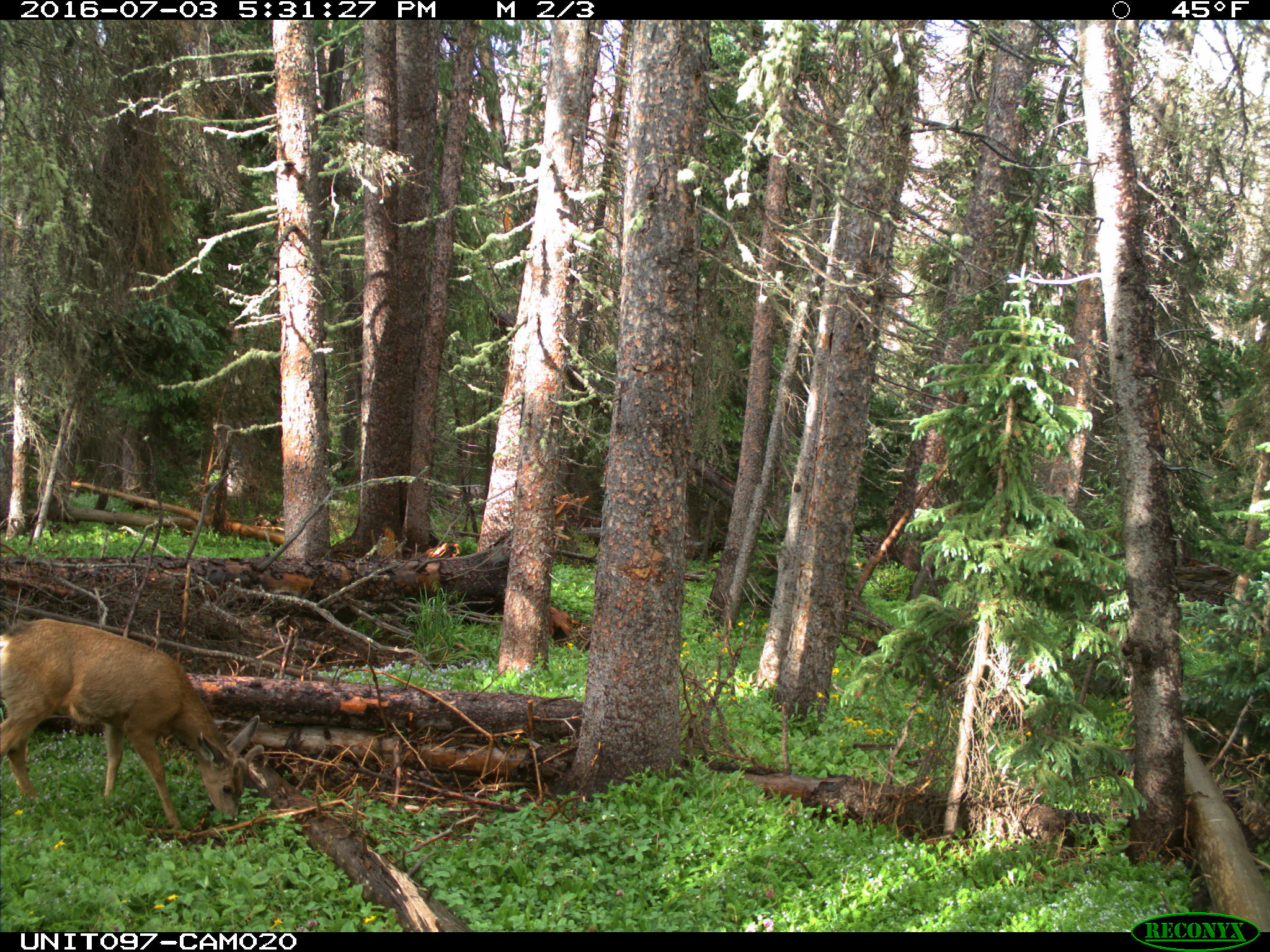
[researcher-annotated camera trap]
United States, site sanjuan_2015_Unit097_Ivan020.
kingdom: Animalia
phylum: Chordata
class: Mammalia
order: Artiodactyla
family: Cervidae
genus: Odocoileus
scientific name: Odocoileus hemionus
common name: mule deer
Odocoileus hemionus (mule deer).